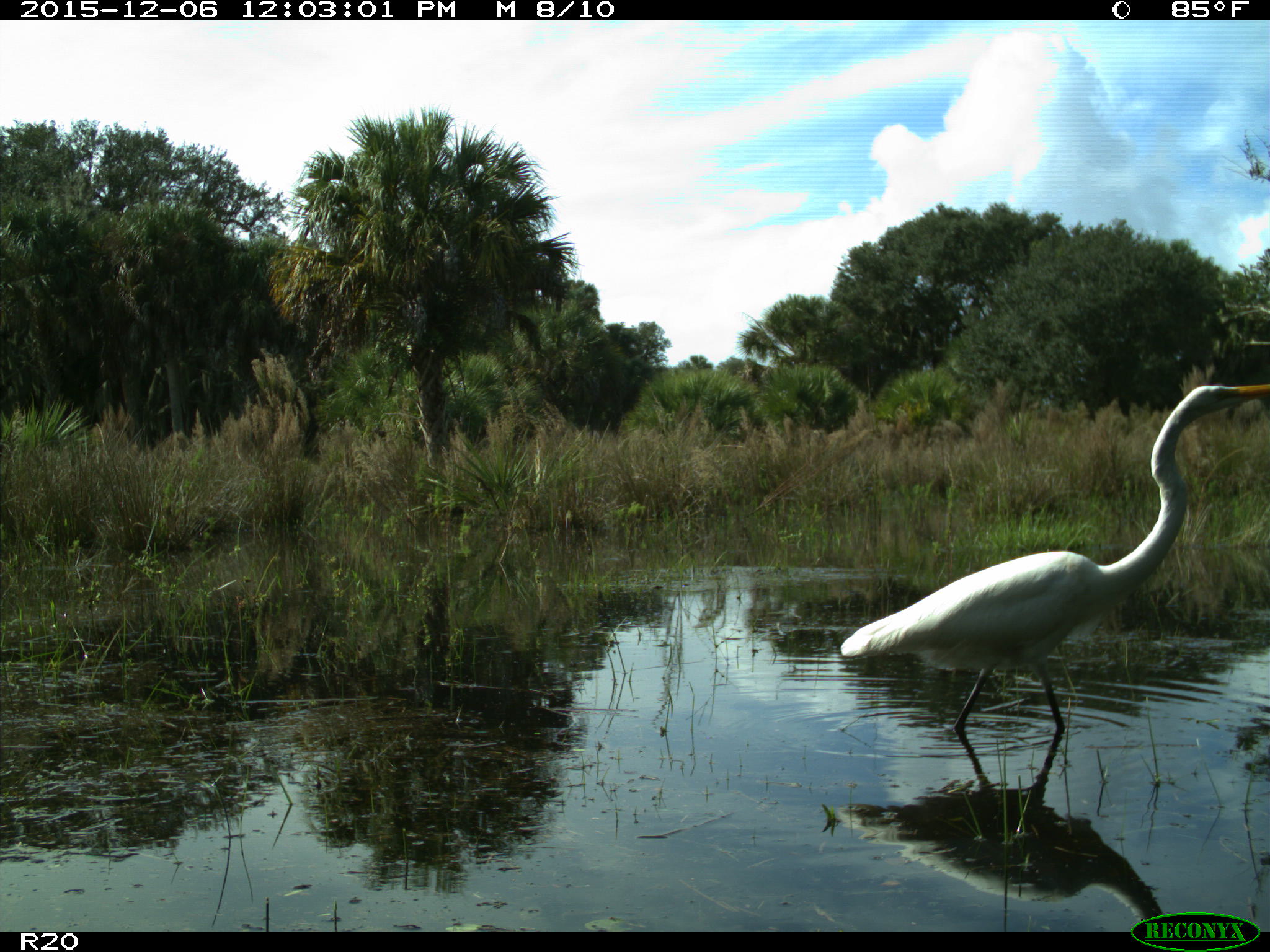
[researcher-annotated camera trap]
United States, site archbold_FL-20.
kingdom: Animalia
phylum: Chordata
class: Aves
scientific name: Aves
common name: birds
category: unidentified bird